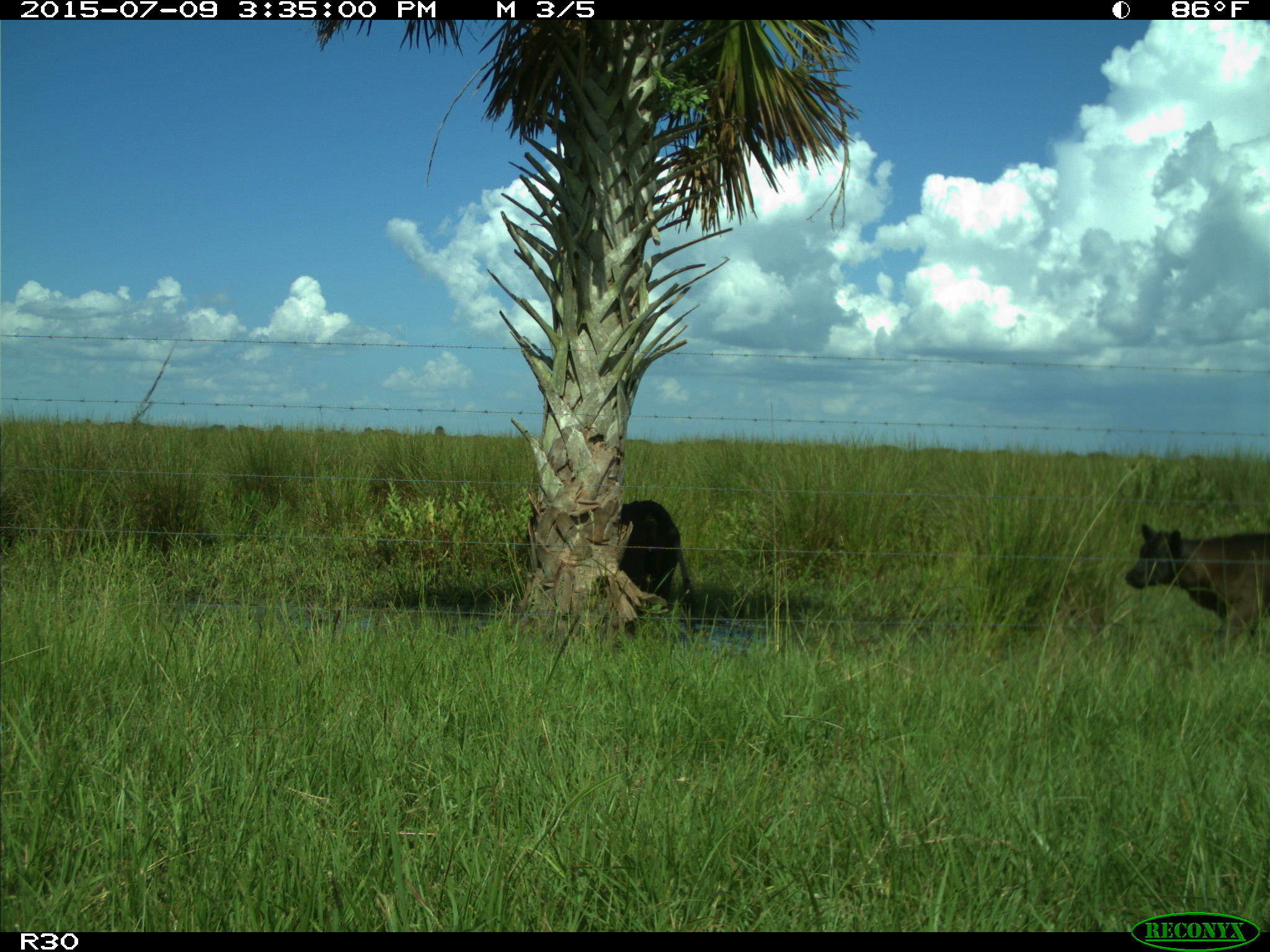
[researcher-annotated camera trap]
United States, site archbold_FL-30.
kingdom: Animalia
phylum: Chordata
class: Mammalia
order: Artiodactyla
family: Bovidae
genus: Bos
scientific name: Bos taurus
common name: domestic cow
Bos taurus (domestic cow).